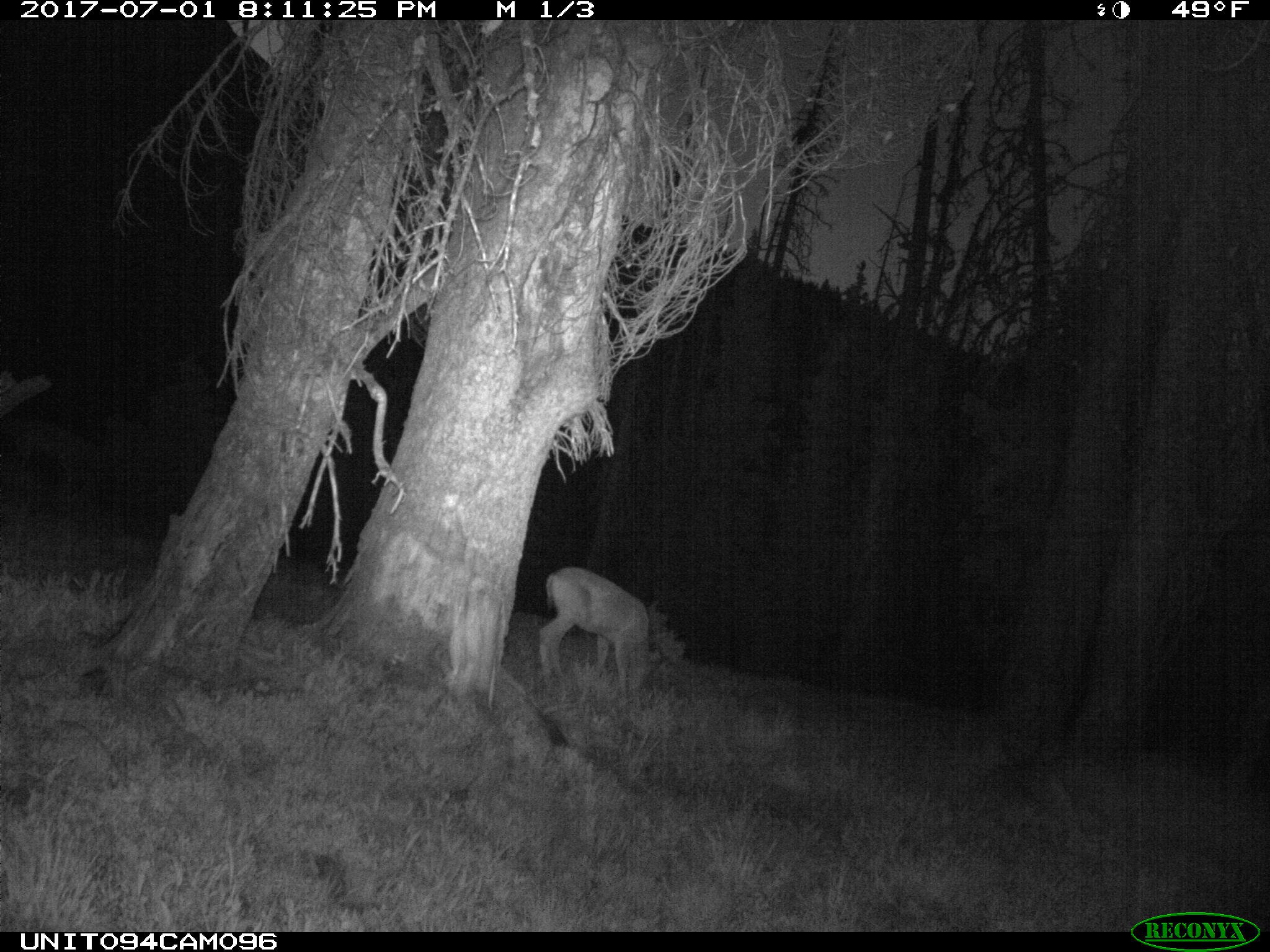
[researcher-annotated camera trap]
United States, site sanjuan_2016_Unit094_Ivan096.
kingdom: Animalia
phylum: Chordata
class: Mammalia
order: Artiodactyla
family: Cervidae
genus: Odocoileus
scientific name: Odocoileus hemionus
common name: mule deer